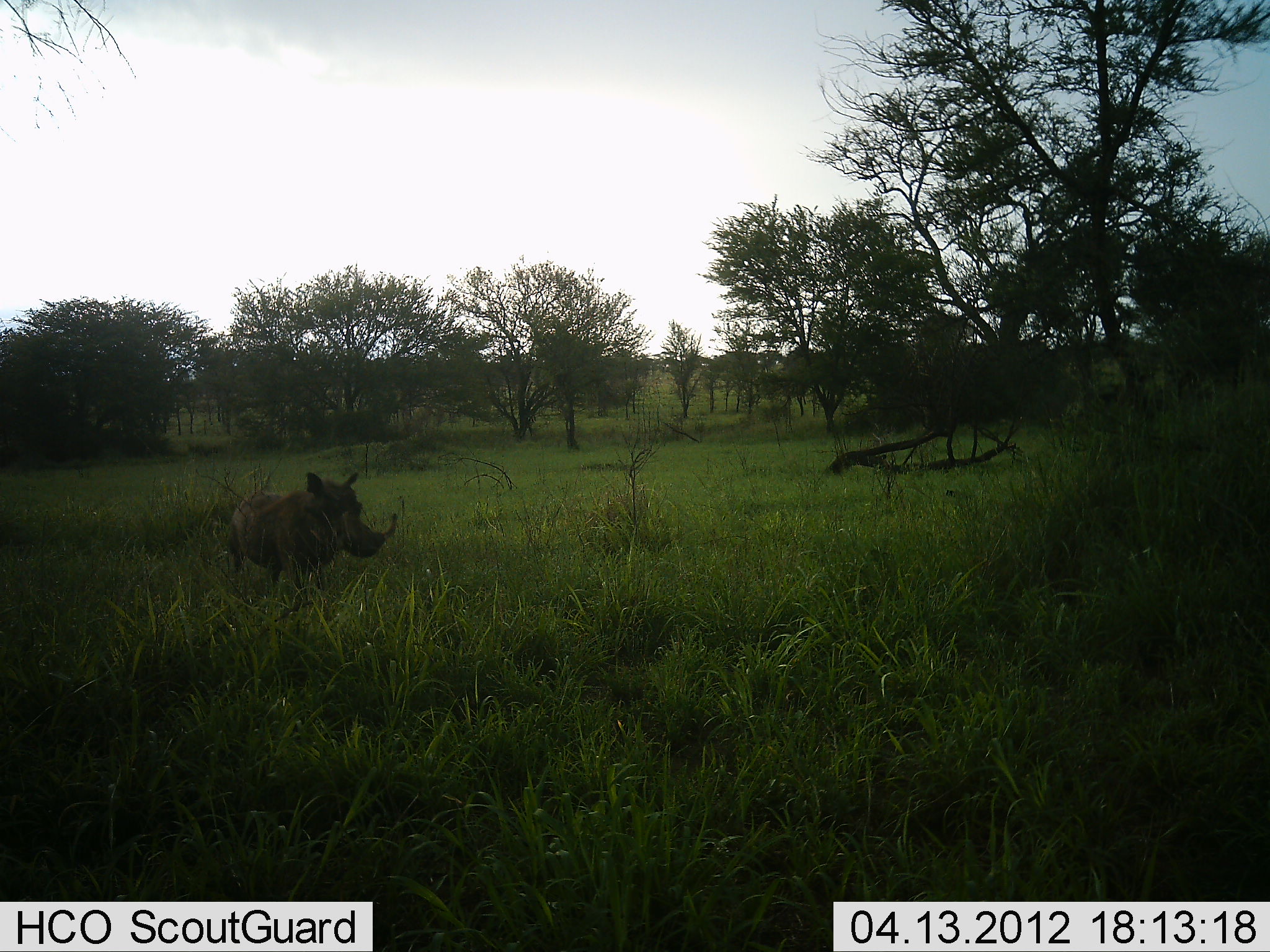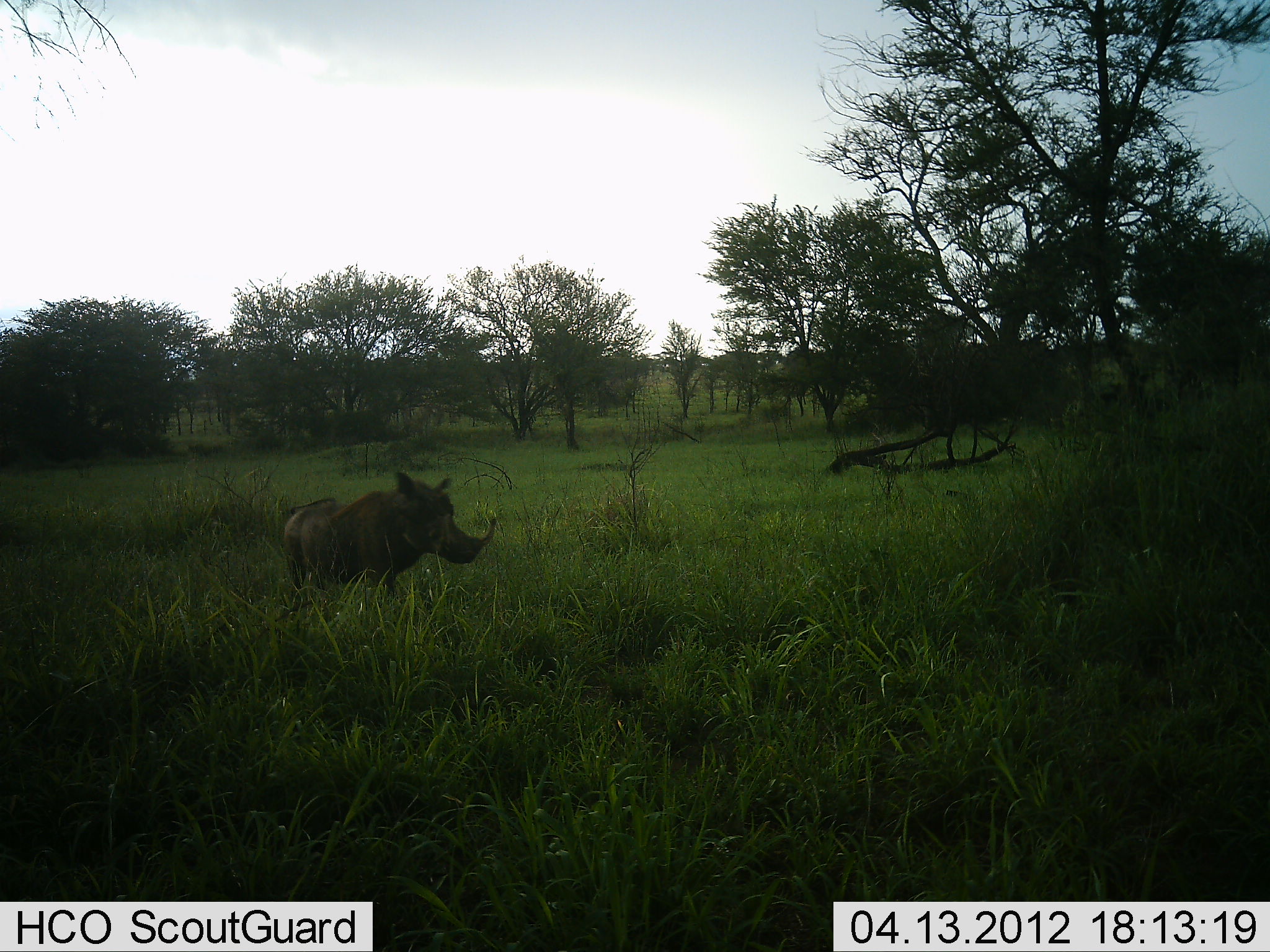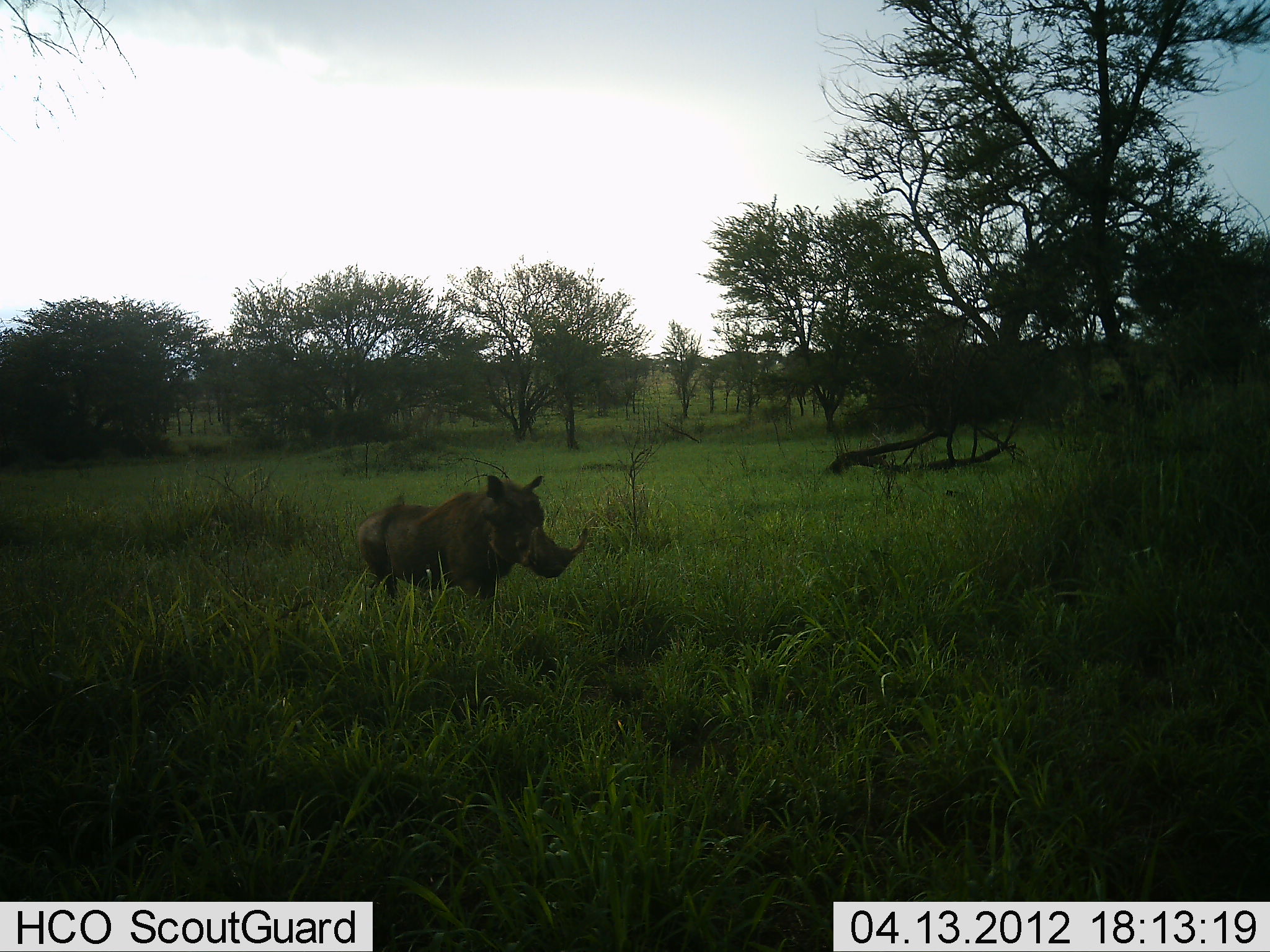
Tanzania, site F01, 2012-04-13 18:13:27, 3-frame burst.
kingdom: Animalia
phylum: Chordata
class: Mammalia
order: Artiodactyla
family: Suidae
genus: Phacochoerus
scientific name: Phacochoerus africanus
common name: warthog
Warthog (Phacochoerus africanus), count 1. Behavior (volunteer vote fractions): standing 6%, resting 0%, moving 94%, interacting 0%. Young present (vote fraction): 0%. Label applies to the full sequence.